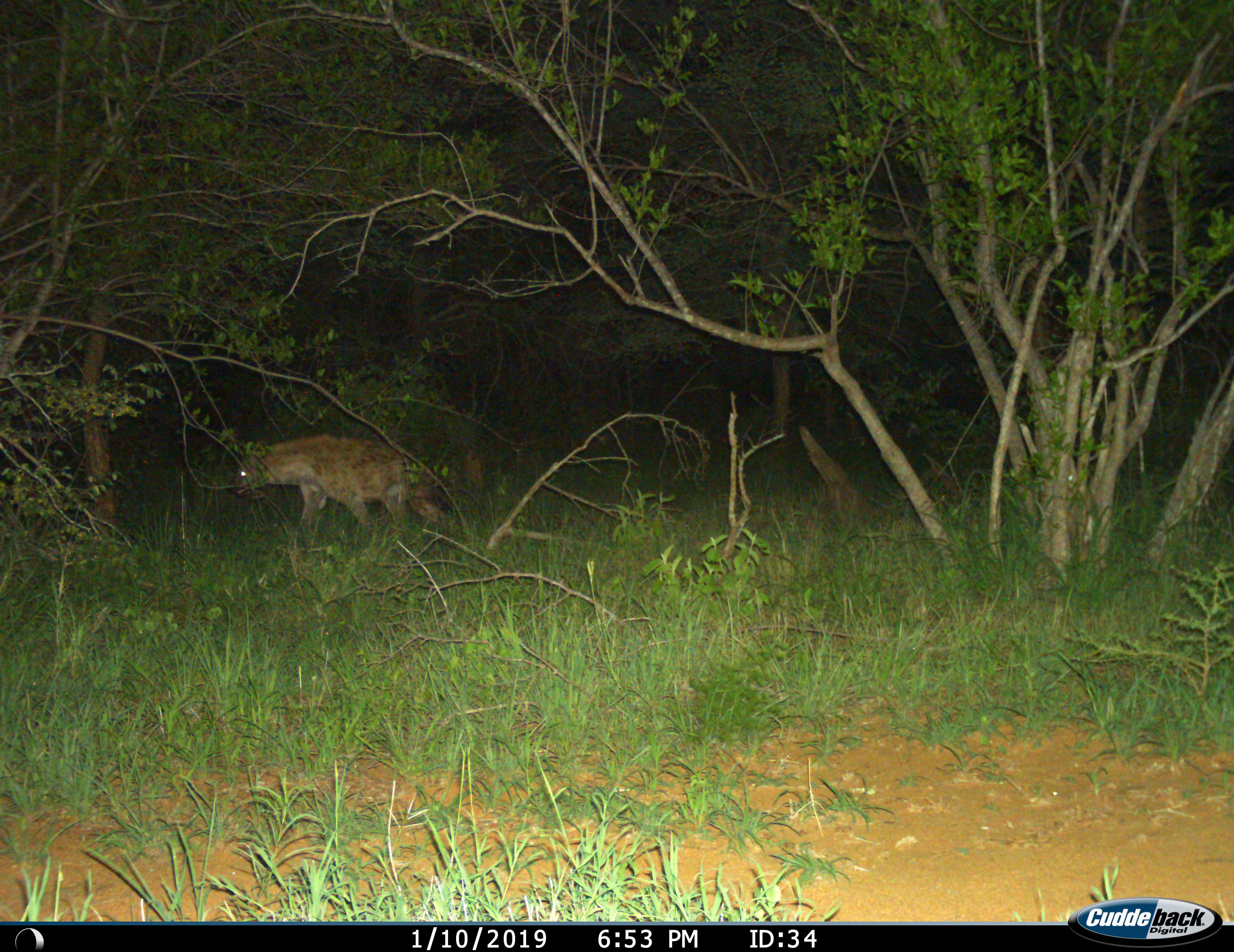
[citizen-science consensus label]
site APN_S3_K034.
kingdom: Animalia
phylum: Chordata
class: Mammalia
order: Carnivora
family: Hyaenidae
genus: Crocuta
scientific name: Crocuta crocuta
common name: spotted hyena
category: hyenaspotted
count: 1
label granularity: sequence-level